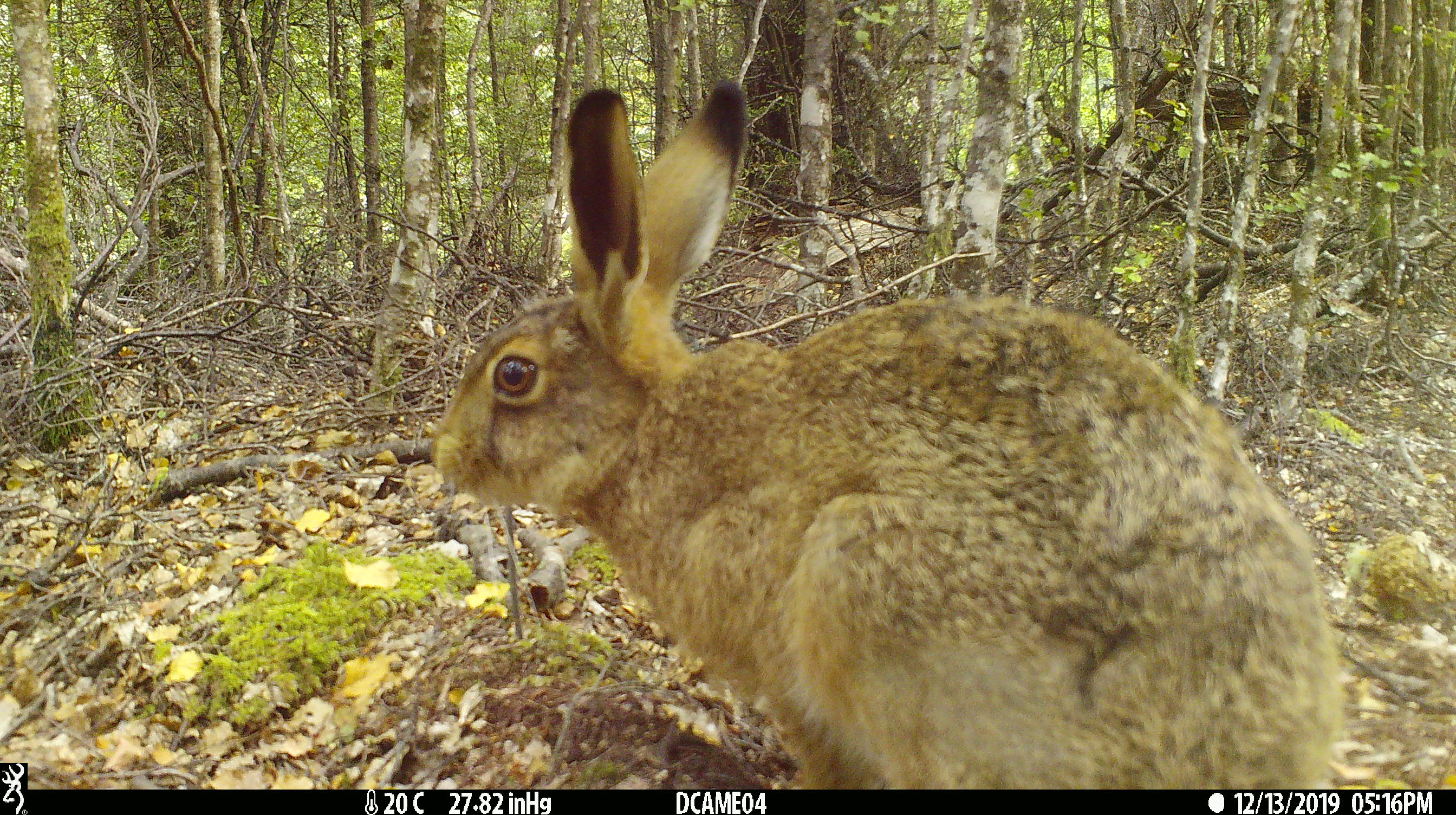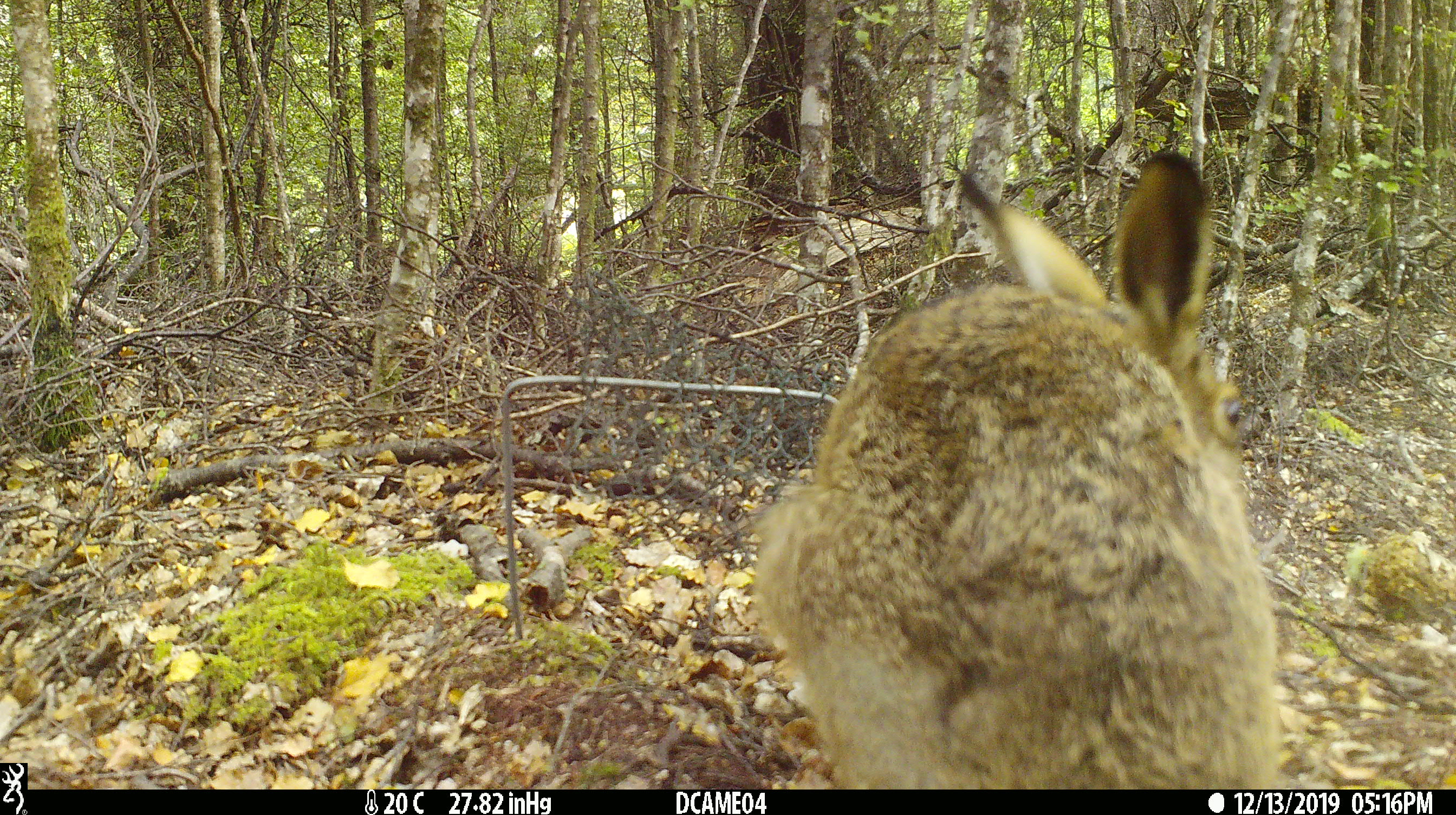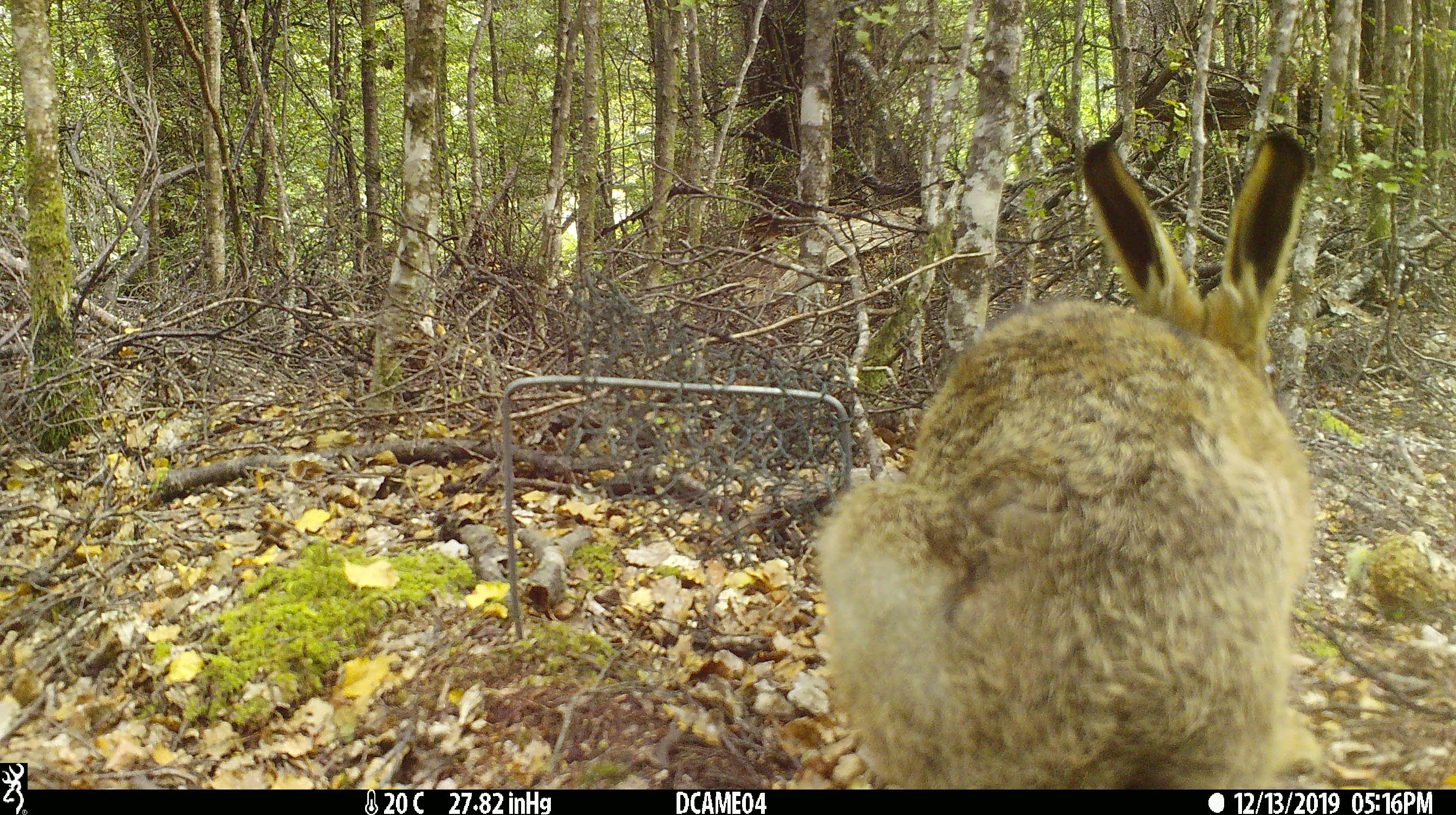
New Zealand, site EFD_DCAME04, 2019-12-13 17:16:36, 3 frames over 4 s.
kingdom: Animalia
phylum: Chordata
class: Mammalia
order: Lagomorpha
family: Leporidae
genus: Lepus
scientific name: Lepus europaeus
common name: brown hare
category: hare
Hare (brown hare) (Lepus europaeus).